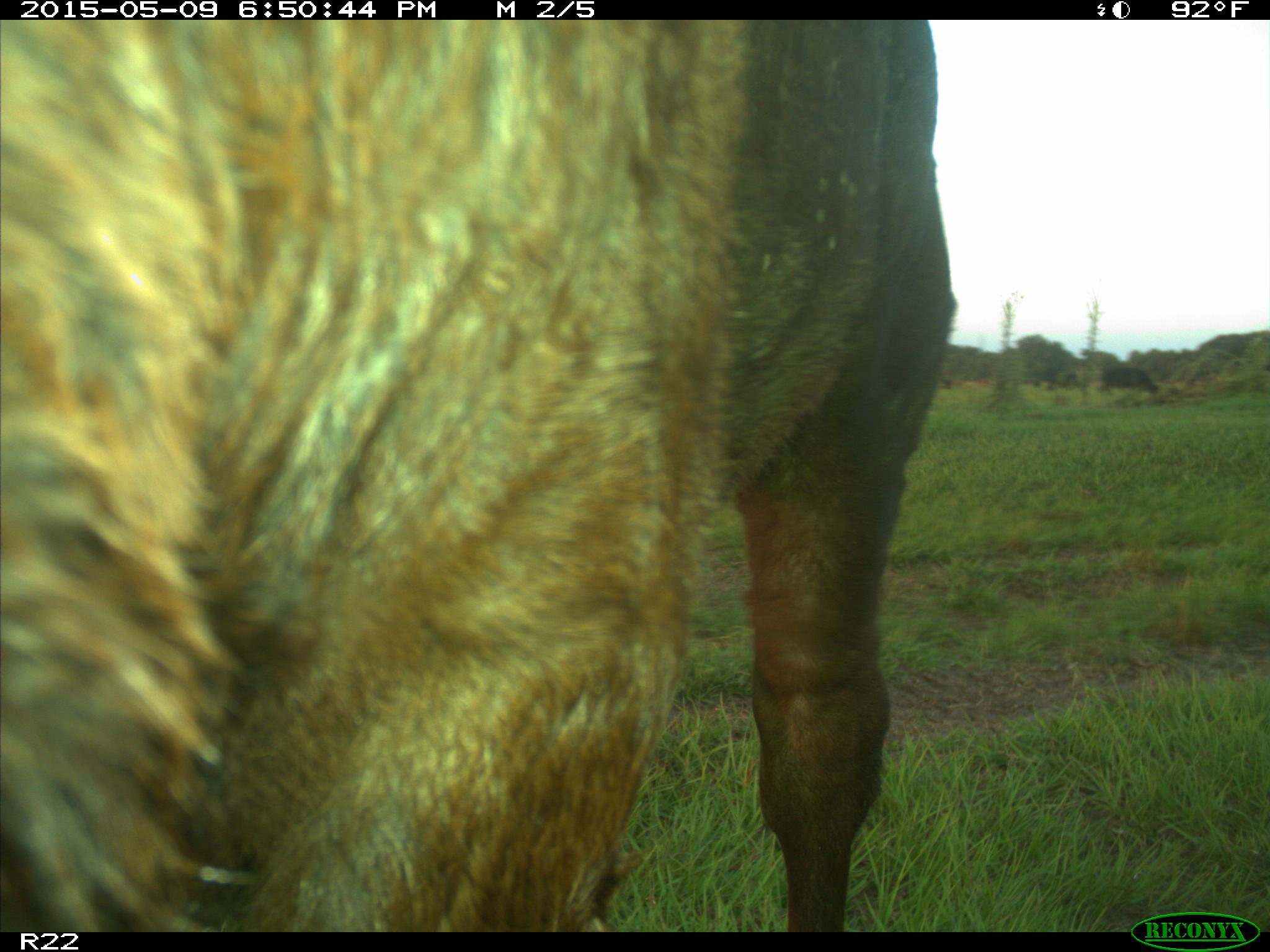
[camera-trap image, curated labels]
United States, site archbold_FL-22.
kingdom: Animalia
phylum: Chordata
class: Mammalia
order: Artiodactyla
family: Bovidae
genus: Bos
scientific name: Bos taurus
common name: domestic cow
Bos taurus (domestic cow).